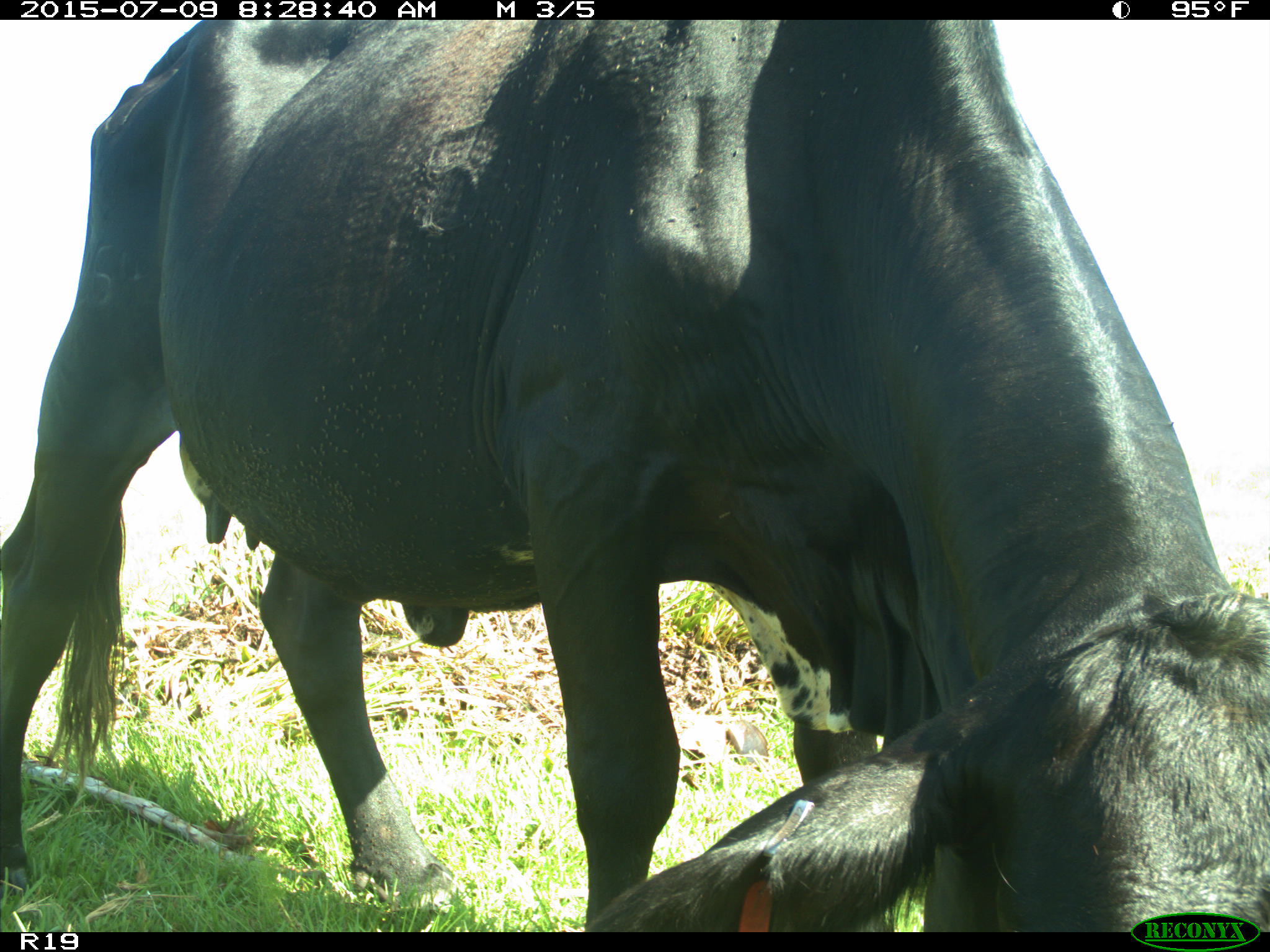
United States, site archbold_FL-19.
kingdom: Animalia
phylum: Chordata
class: Mammalia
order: Artiodactyla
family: Bovidae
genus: Bos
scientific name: Bos taurus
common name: domestic cow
Bos taurus (domestic cow).